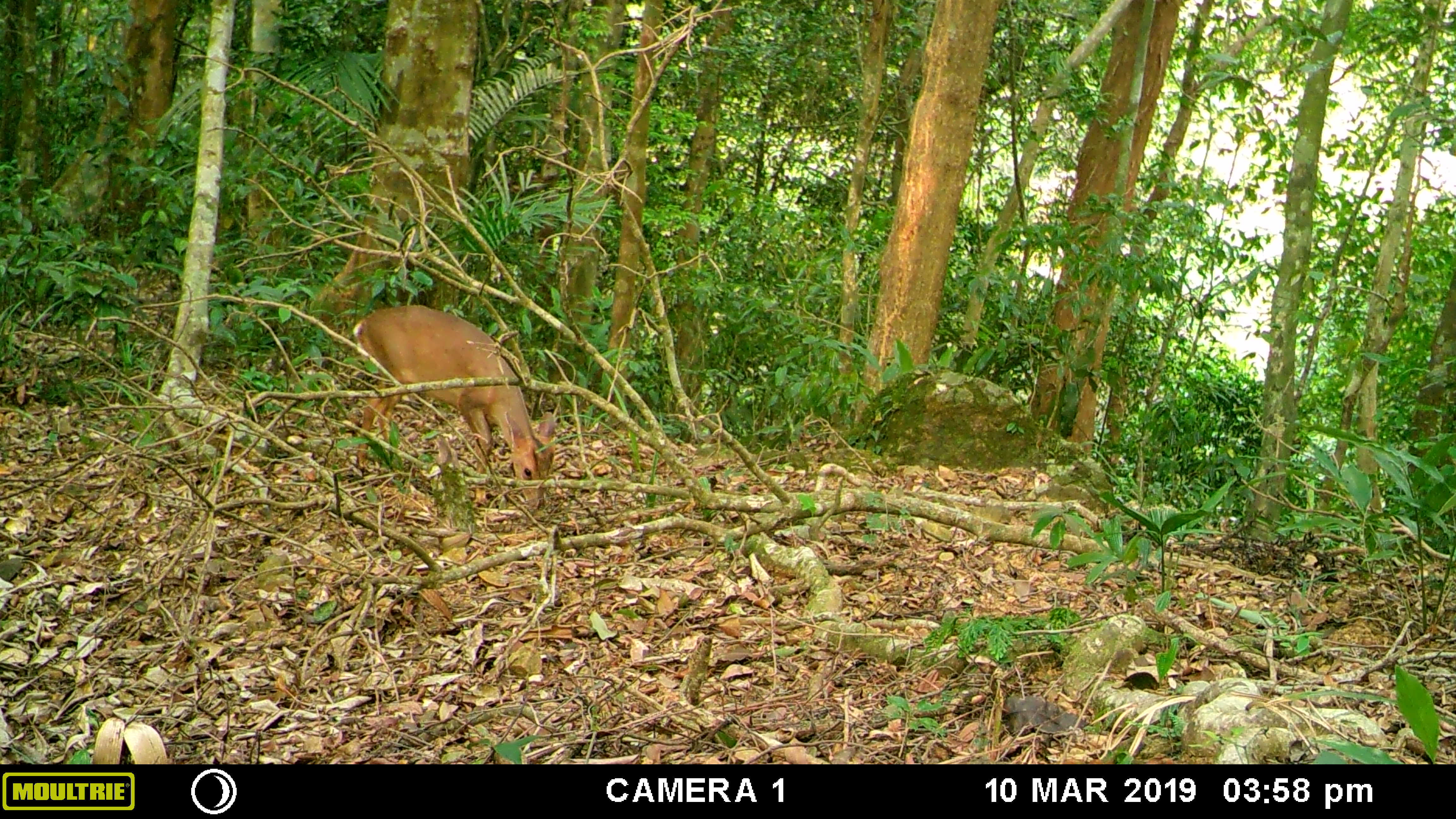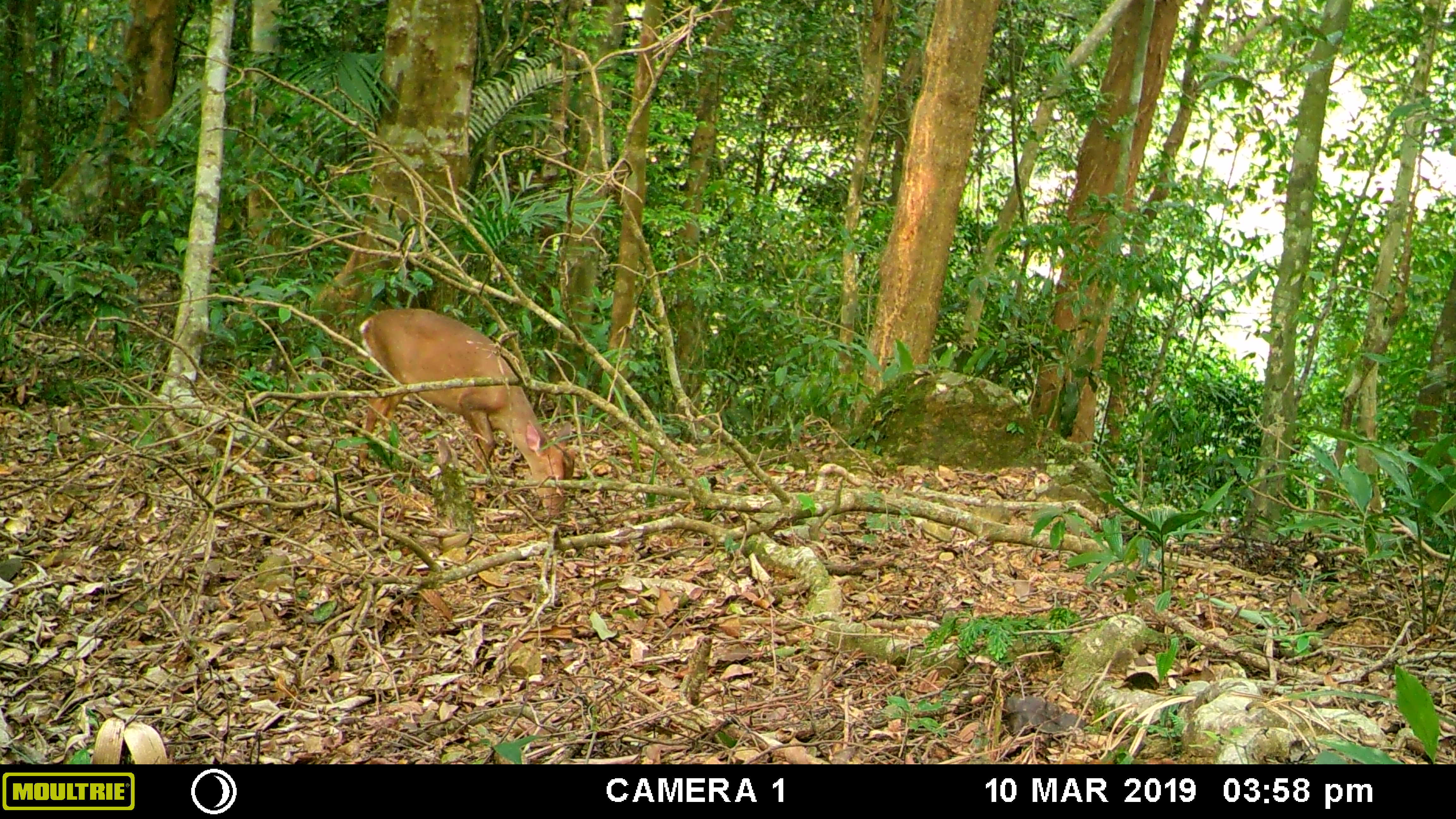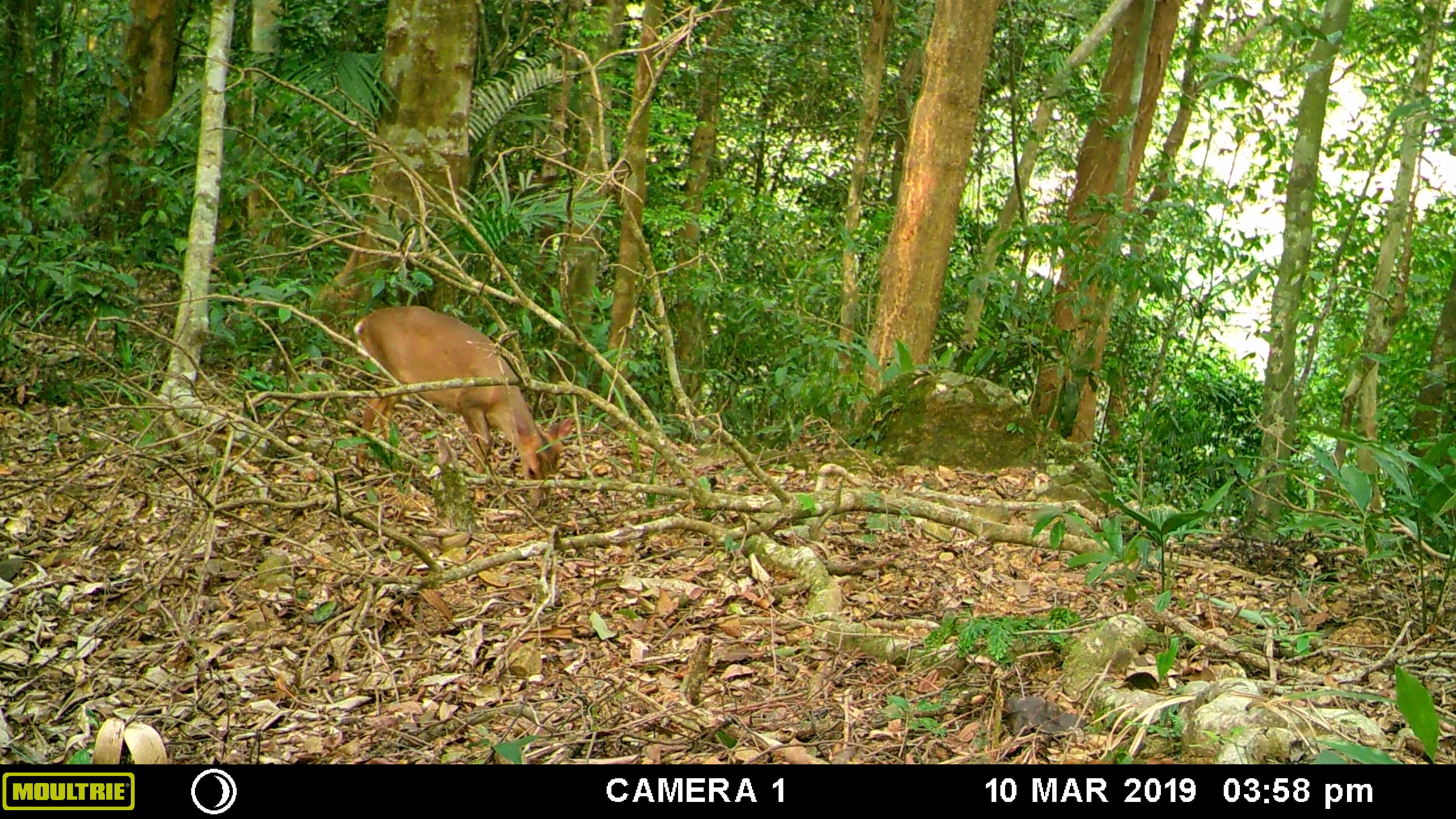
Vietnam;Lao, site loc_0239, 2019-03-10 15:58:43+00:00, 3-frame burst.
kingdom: Animalia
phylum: Chordata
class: Mammalia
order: Artiodactyla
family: Cervidae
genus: Muntiacus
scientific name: Muntiacus vuquangensis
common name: large-antlered muntjac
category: large antlered muntjac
Large antlered muntjac (large-antlered muntjac) (Muntiacus vuquangensis). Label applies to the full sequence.